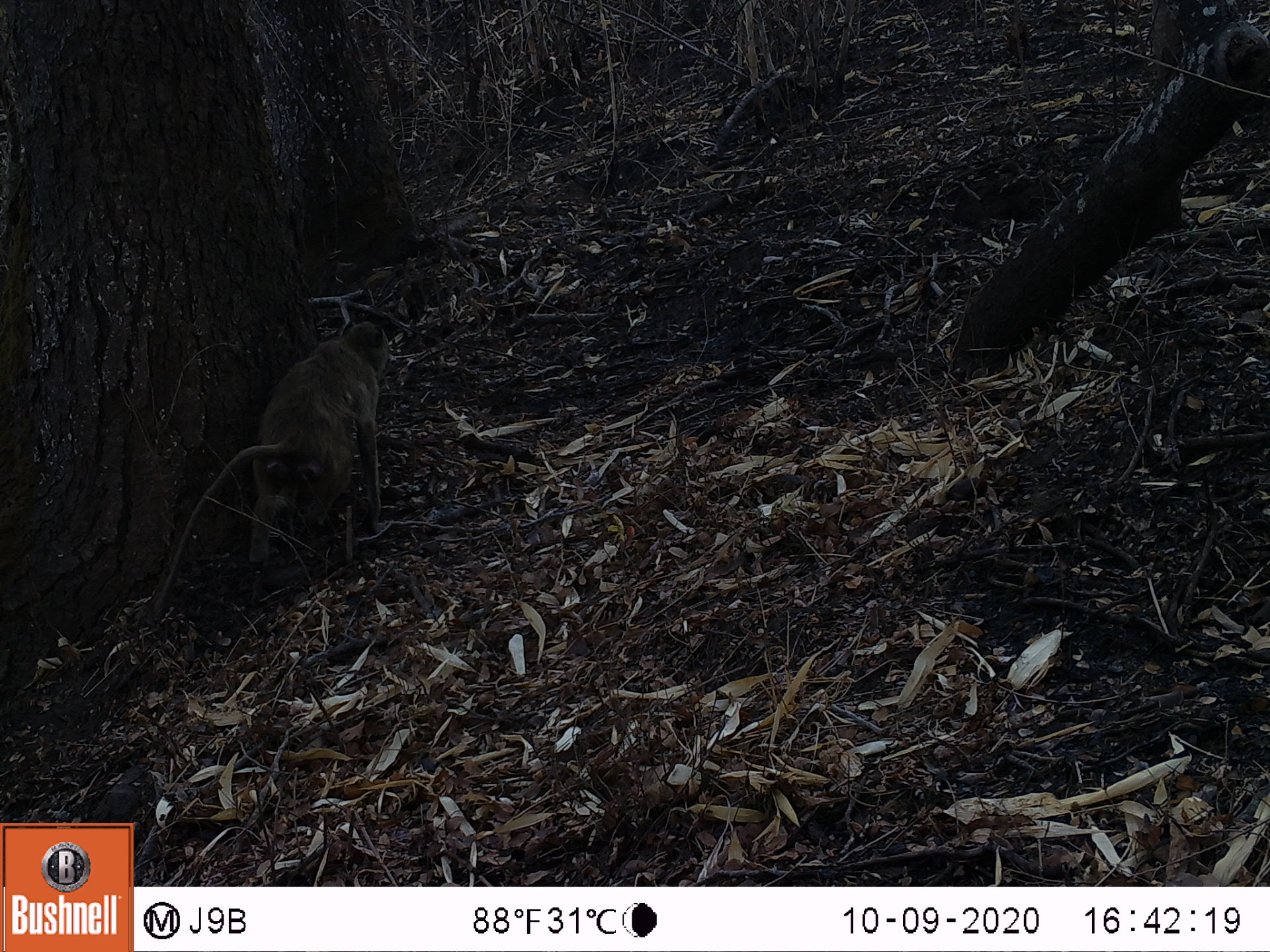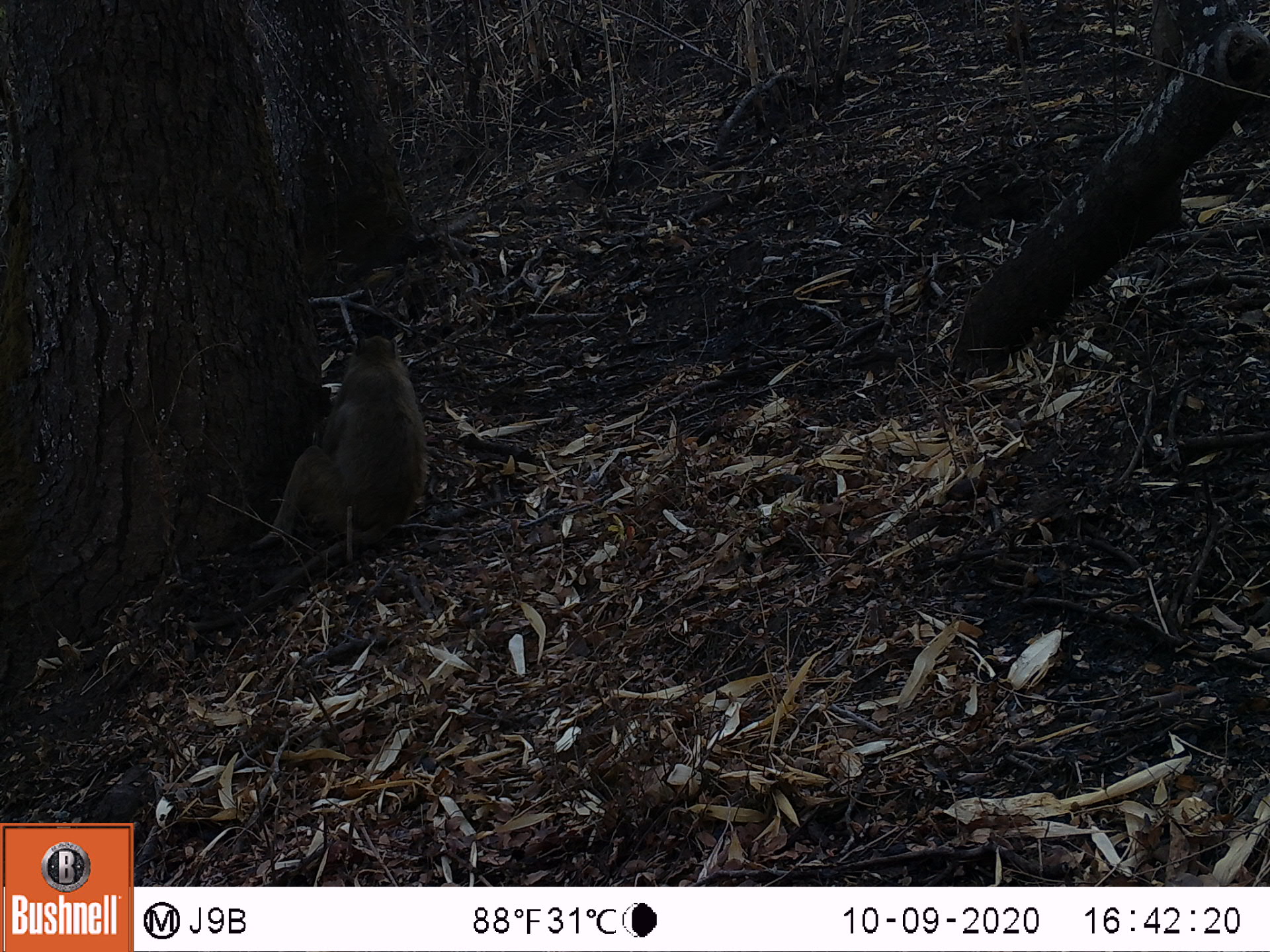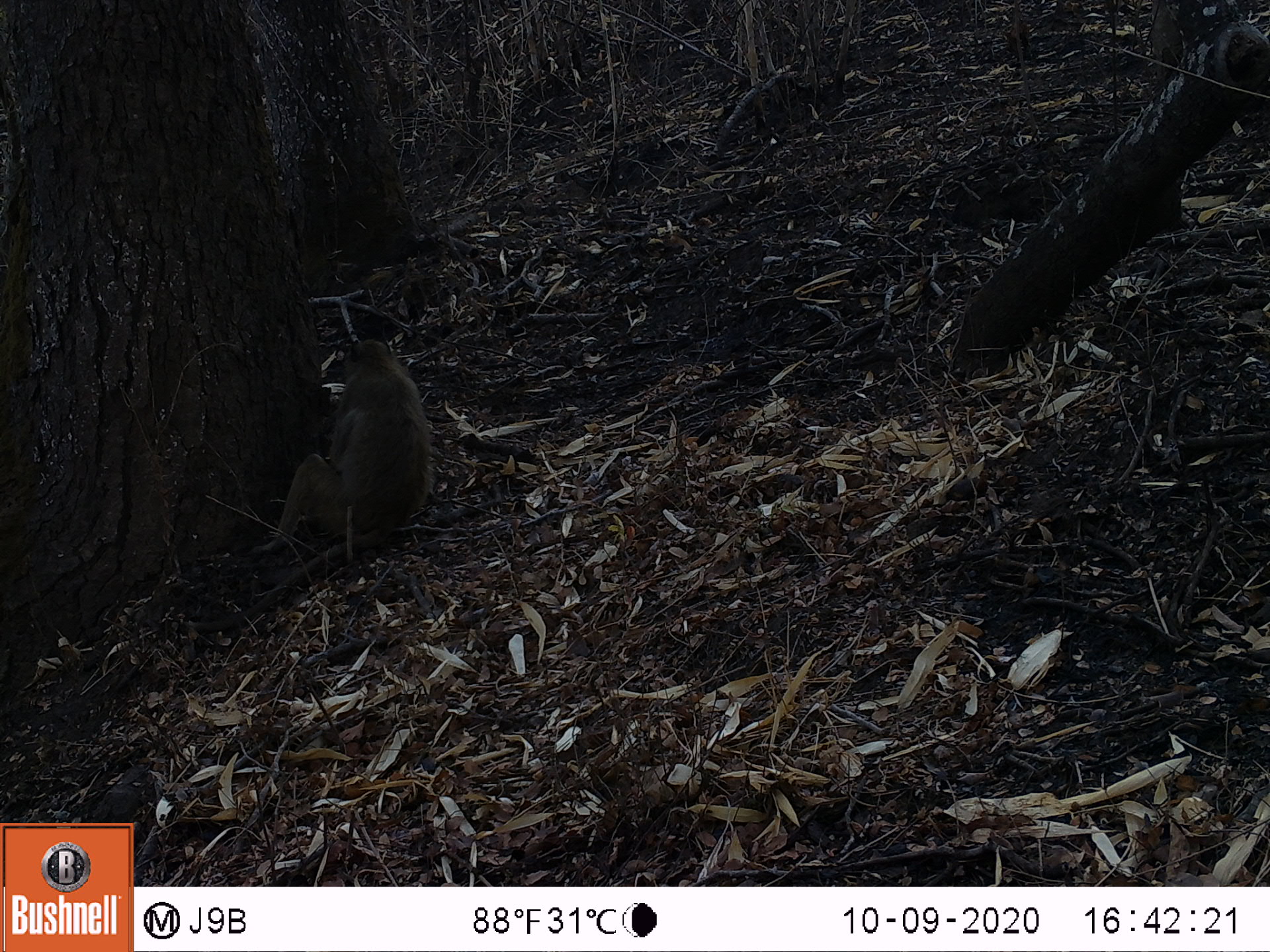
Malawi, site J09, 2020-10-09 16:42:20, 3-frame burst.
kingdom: Animalia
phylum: Chordata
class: Mammalia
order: Primates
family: Cercopithecidae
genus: Papio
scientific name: Papio cynocephalus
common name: yellow baboon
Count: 1.